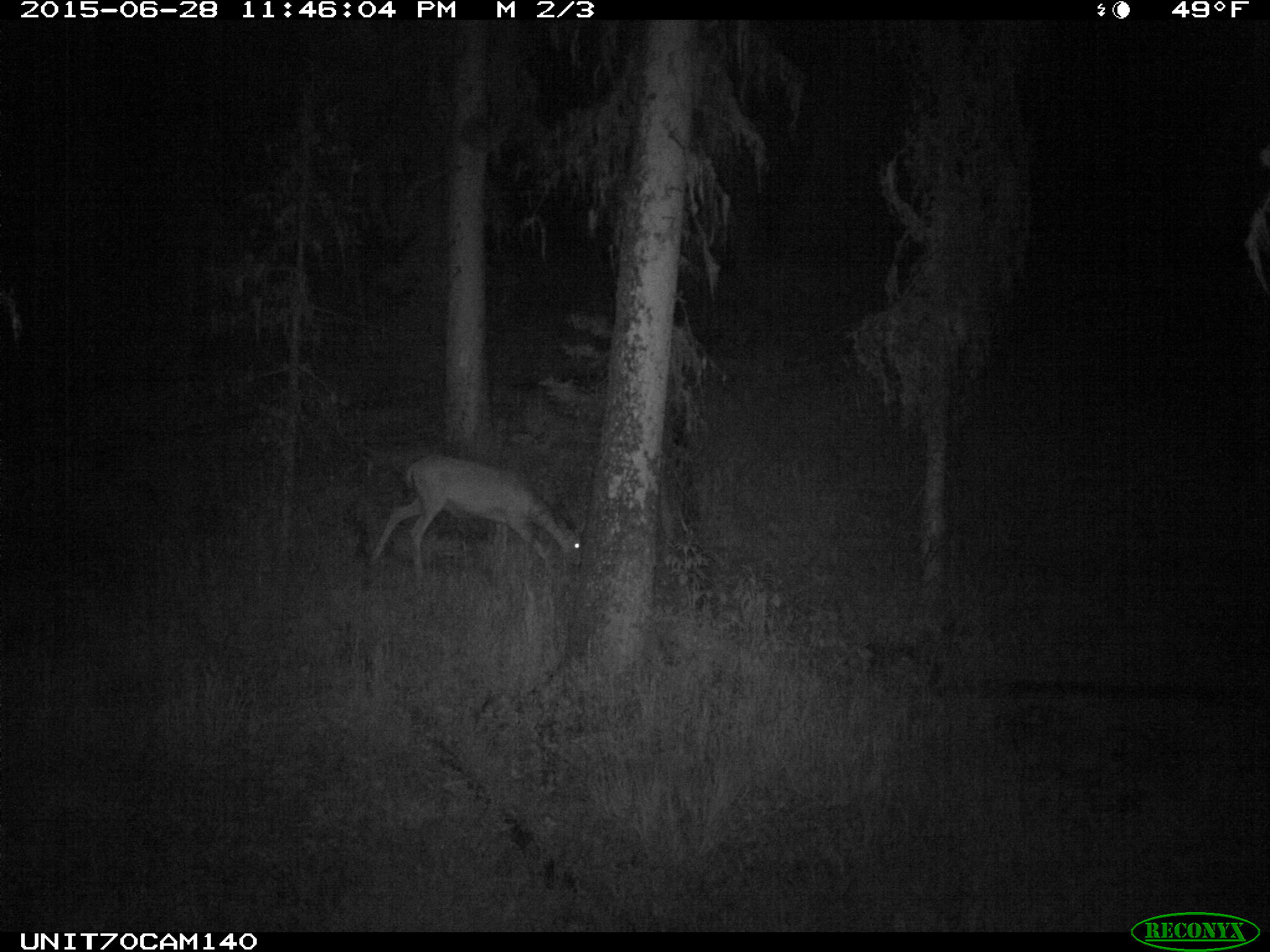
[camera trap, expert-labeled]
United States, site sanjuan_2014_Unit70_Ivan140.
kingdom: Animalia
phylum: Chordata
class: Mammalia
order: Artiodactyla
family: Cervidae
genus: Odocoileus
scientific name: Odocoileus hemionus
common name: mule deer